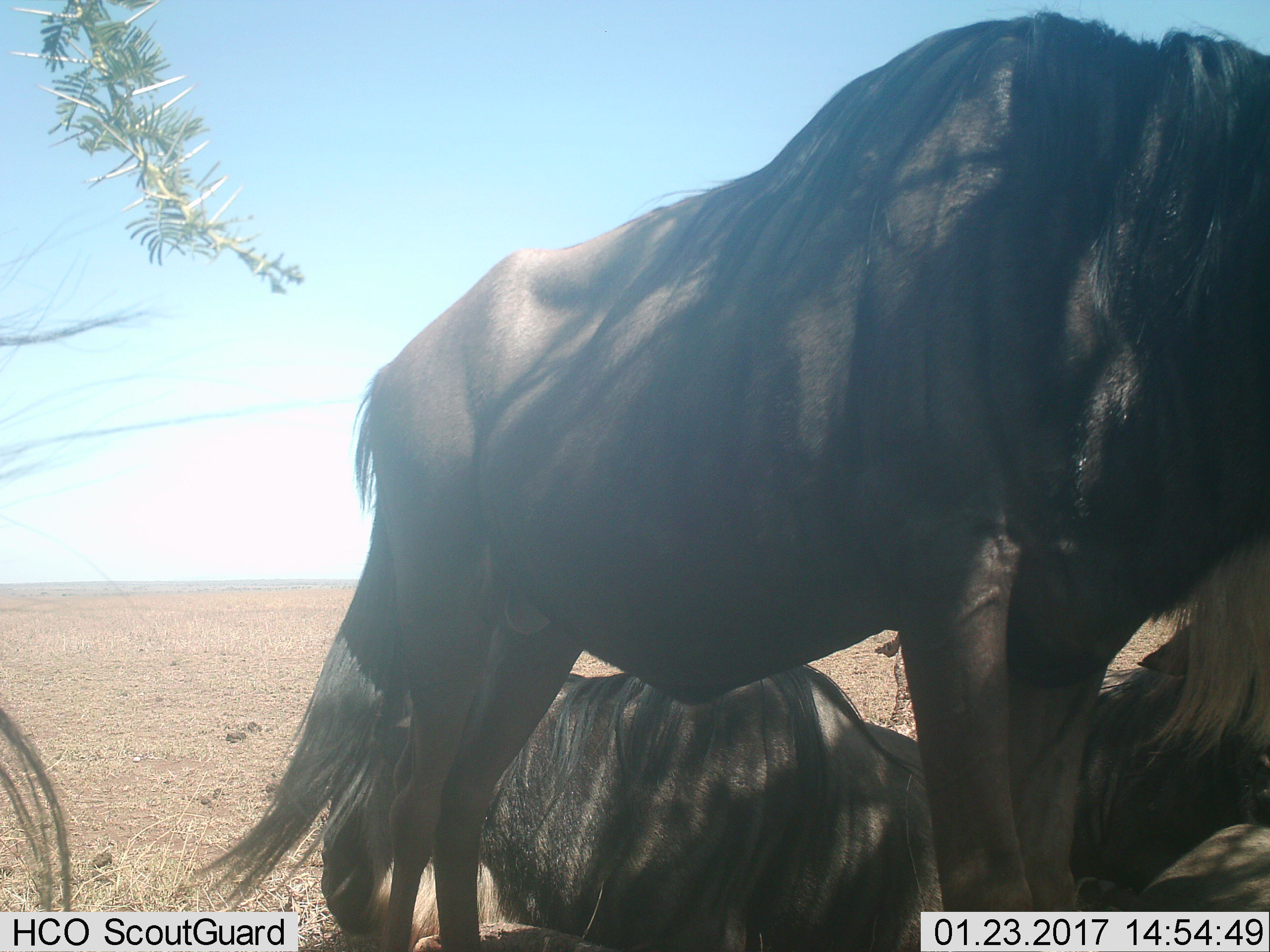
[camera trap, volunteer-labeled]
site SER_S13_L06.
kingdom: Animalia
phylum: Chordata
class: Mammalia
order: Artiodactyla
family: Bovidae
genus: Connochaetes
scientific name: Connochaetes taurinus taurinus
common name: blue wildebeest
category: wildebeestblue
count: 3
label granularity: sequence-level